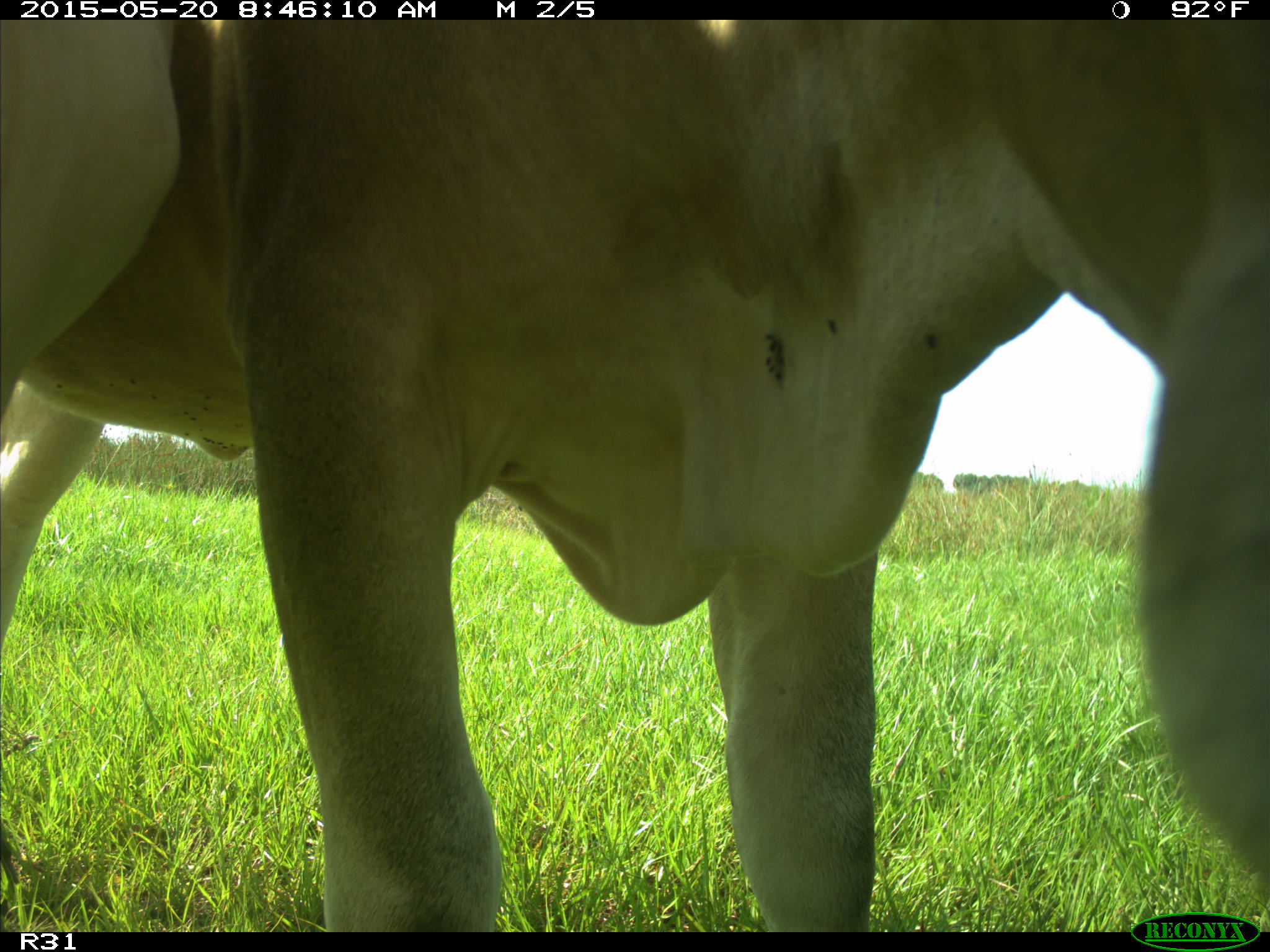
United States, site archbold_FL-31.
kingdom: Animalia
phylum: Chordata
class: Mammalia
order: Artiodactyla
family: Bovidae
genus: Bos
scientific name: Bos taurus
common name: domestic cow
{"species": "Bos taurus (domestic cow)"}